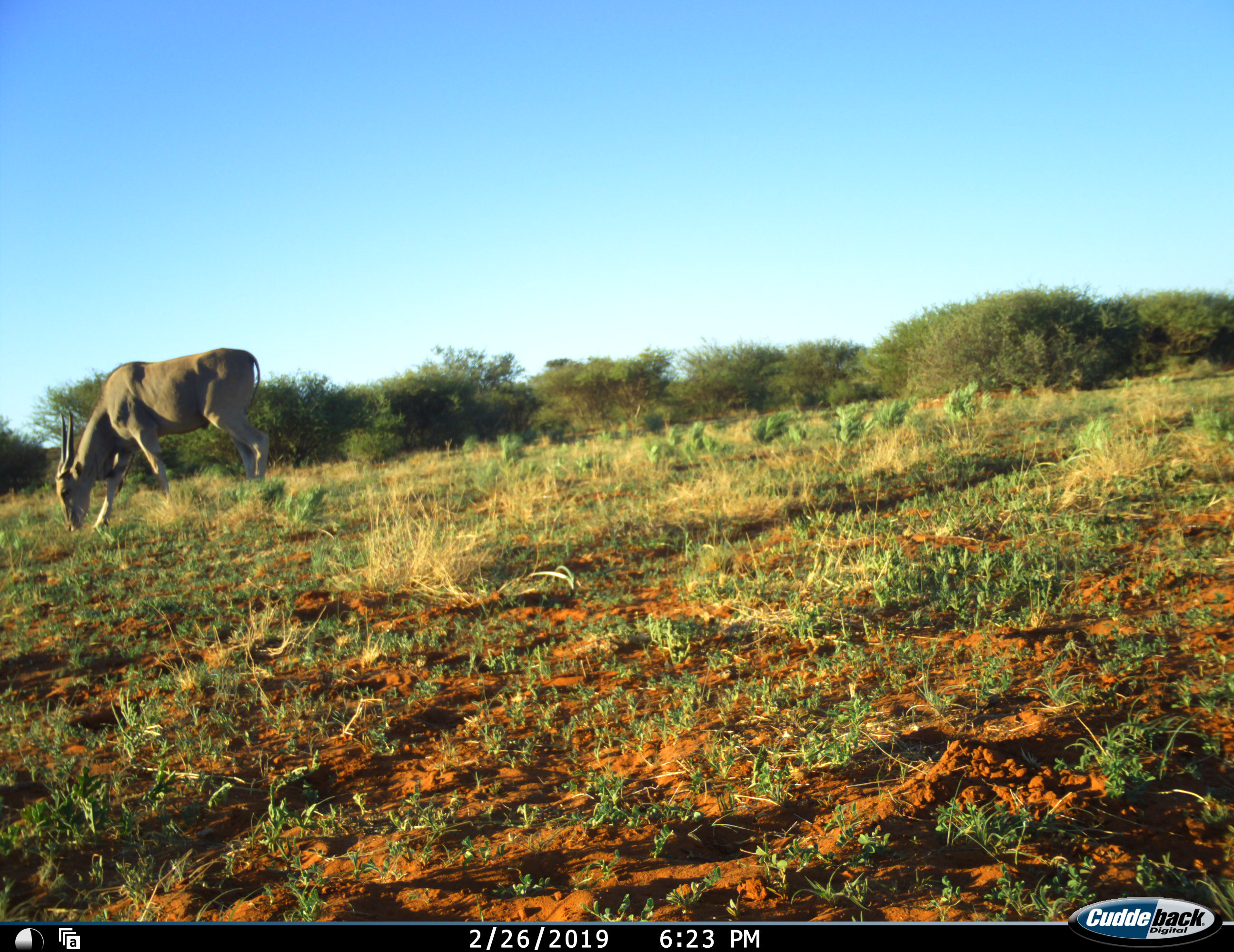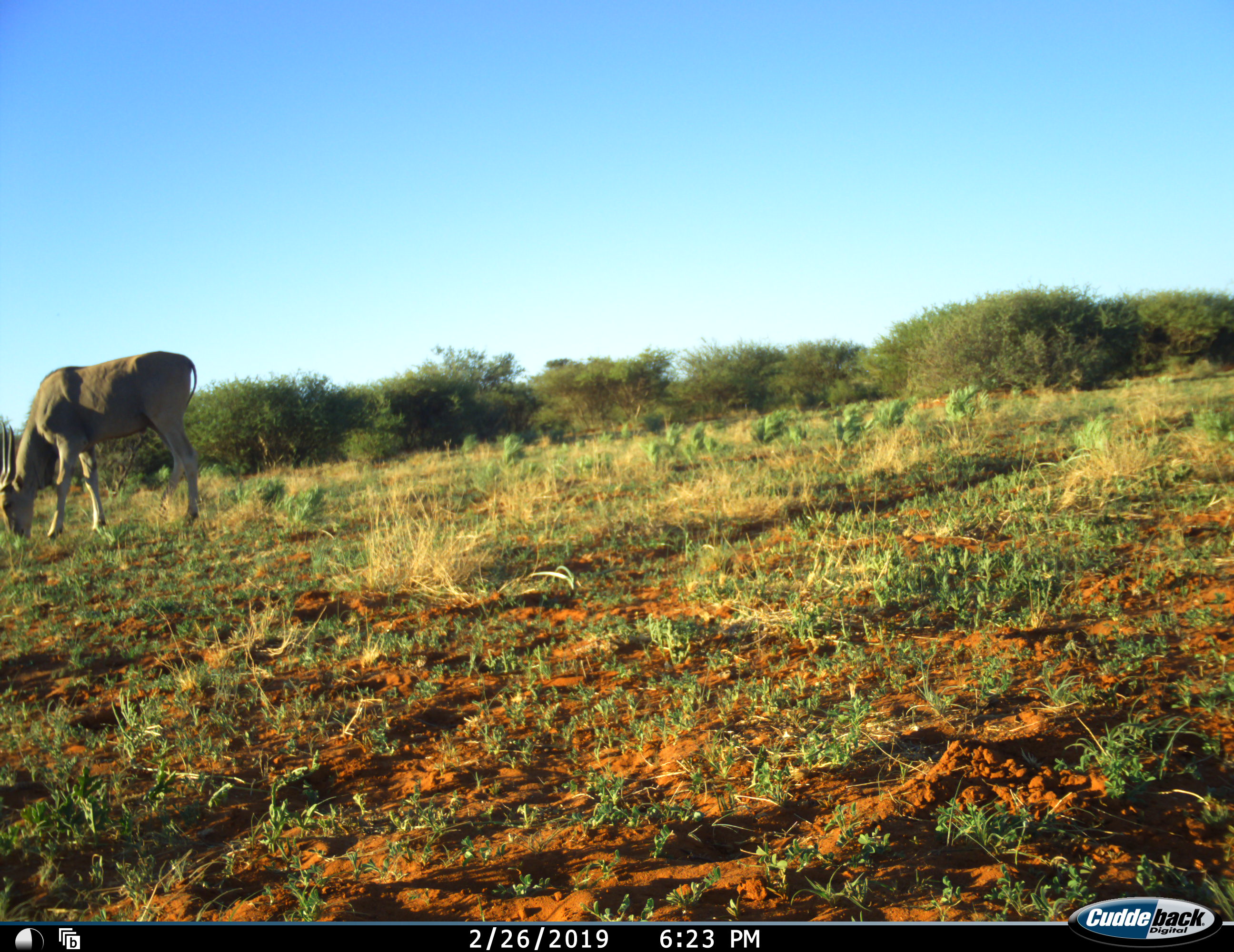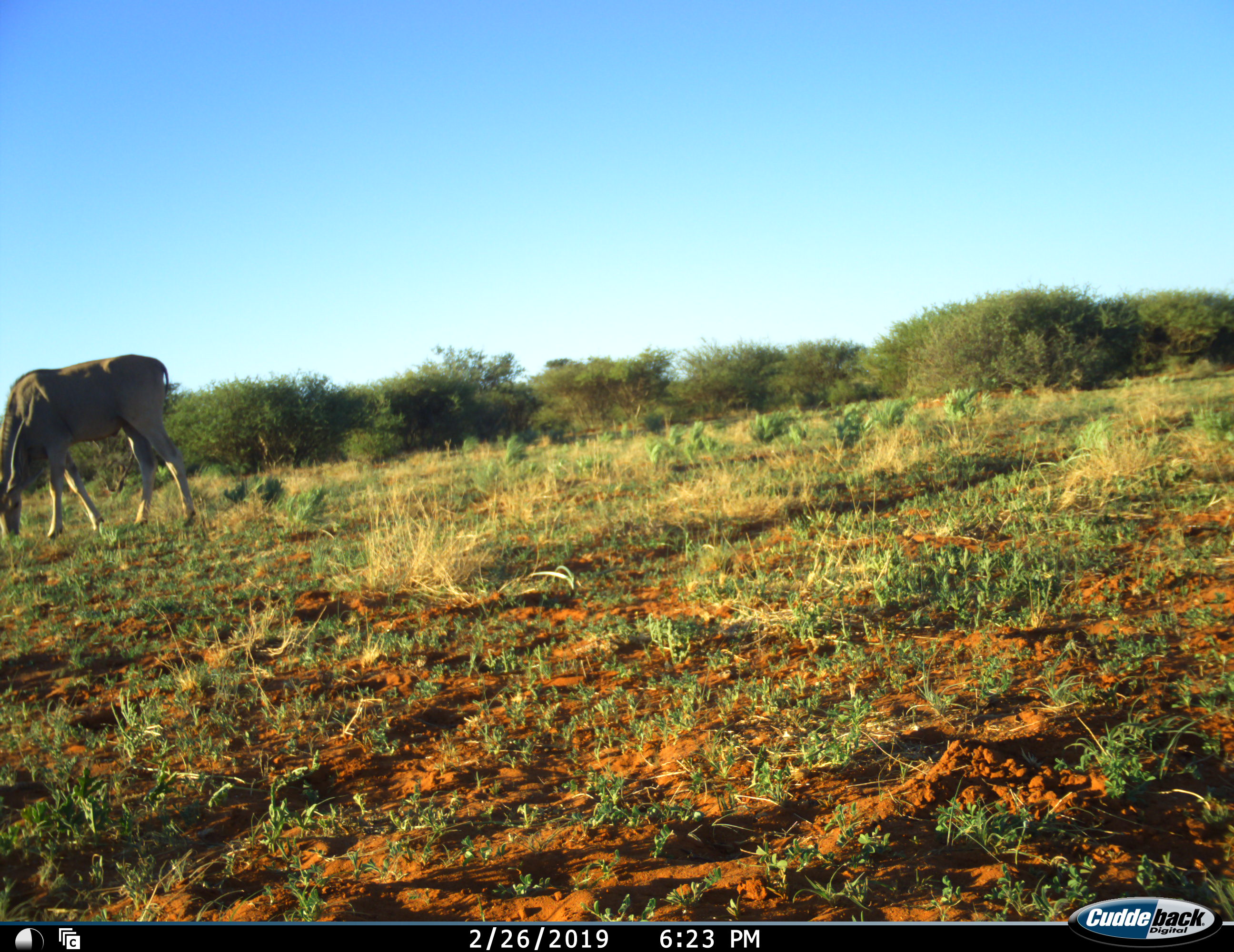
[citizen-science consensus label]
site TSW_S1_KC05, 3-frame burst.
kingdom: Animalia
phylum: Chordata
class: Mammalia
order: Artiodactyla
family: Bovidae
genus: Tragelaphus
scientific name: Tragelaphus oryx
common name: eland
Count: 1.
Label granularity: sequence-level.